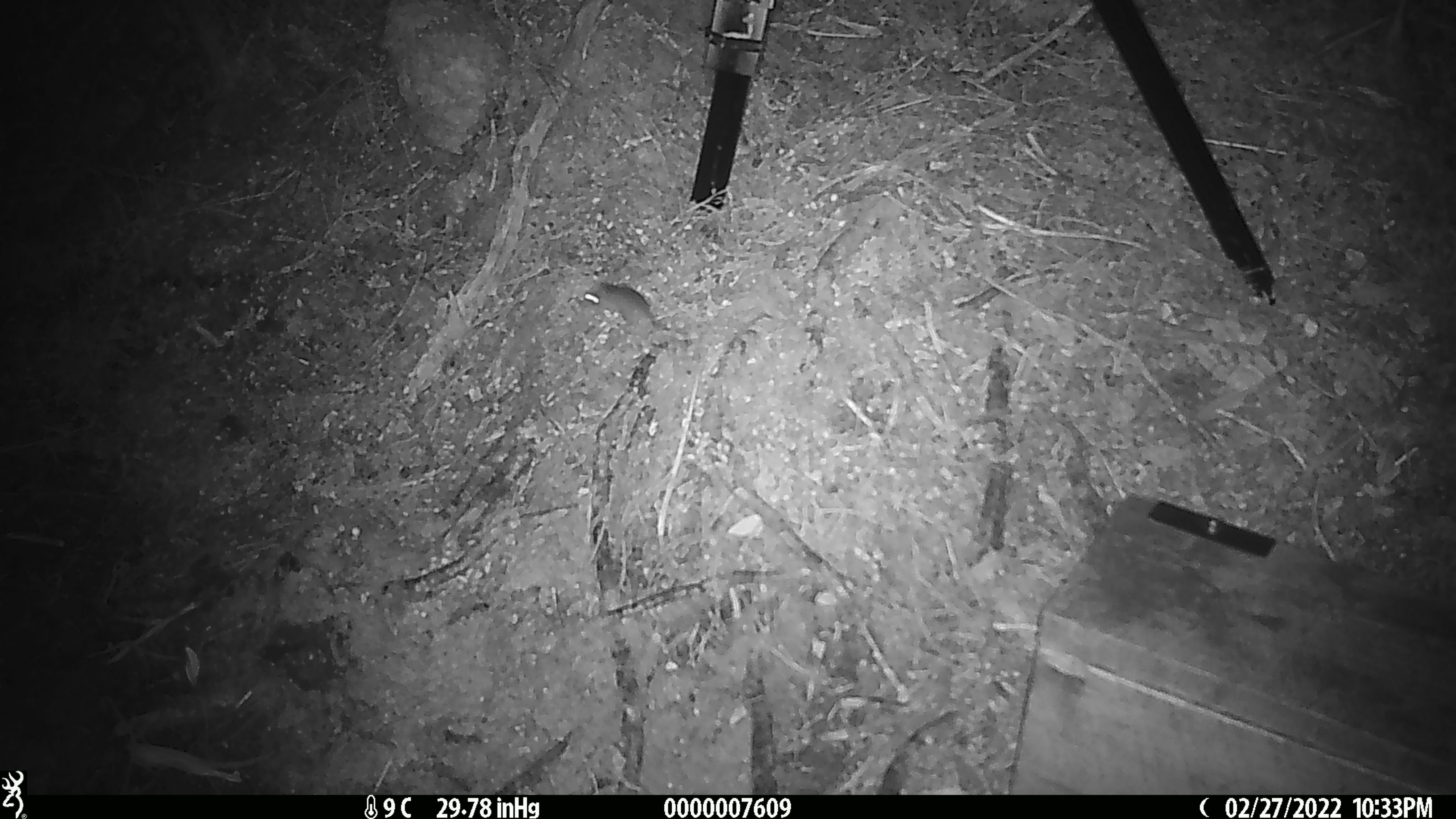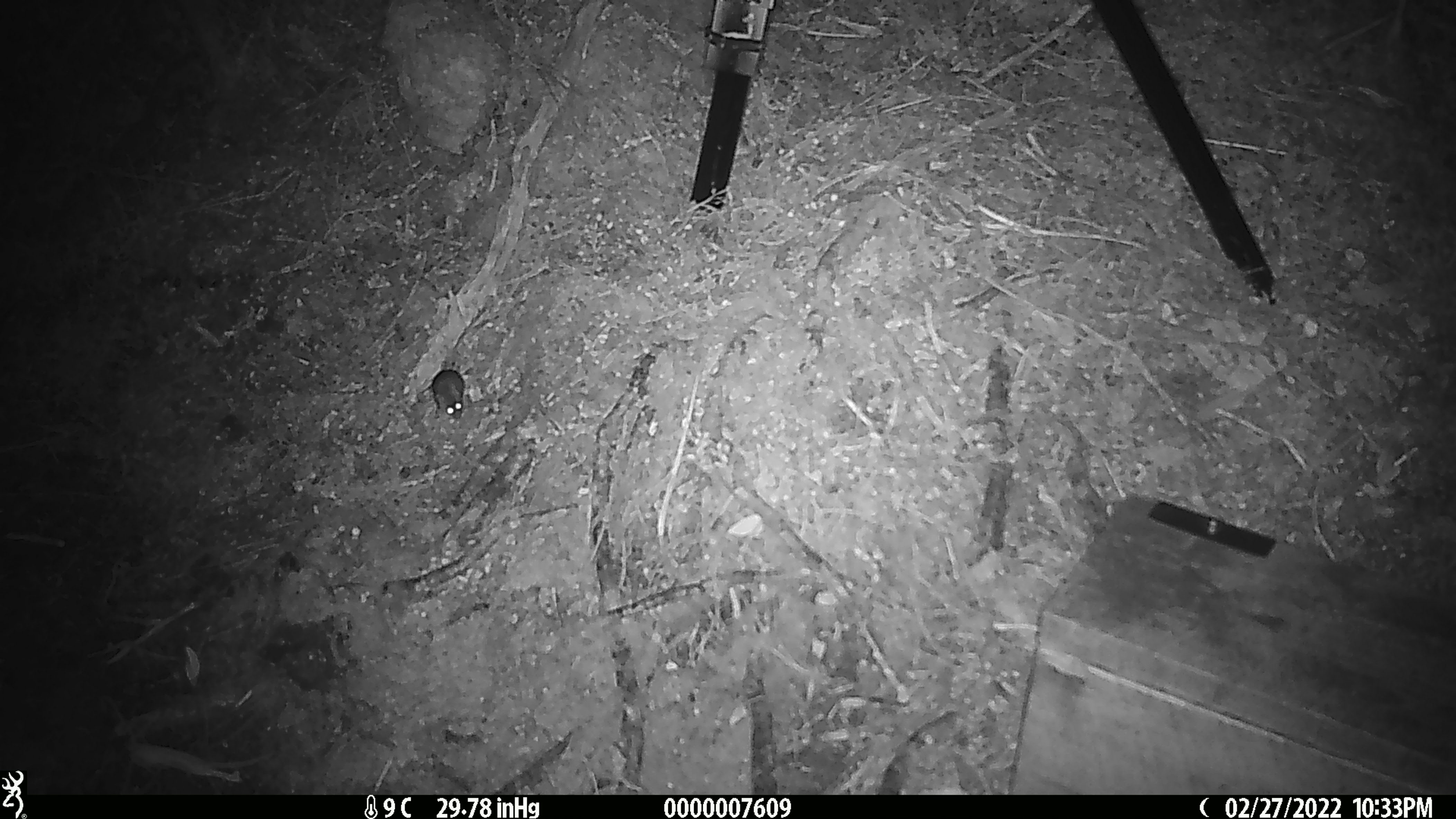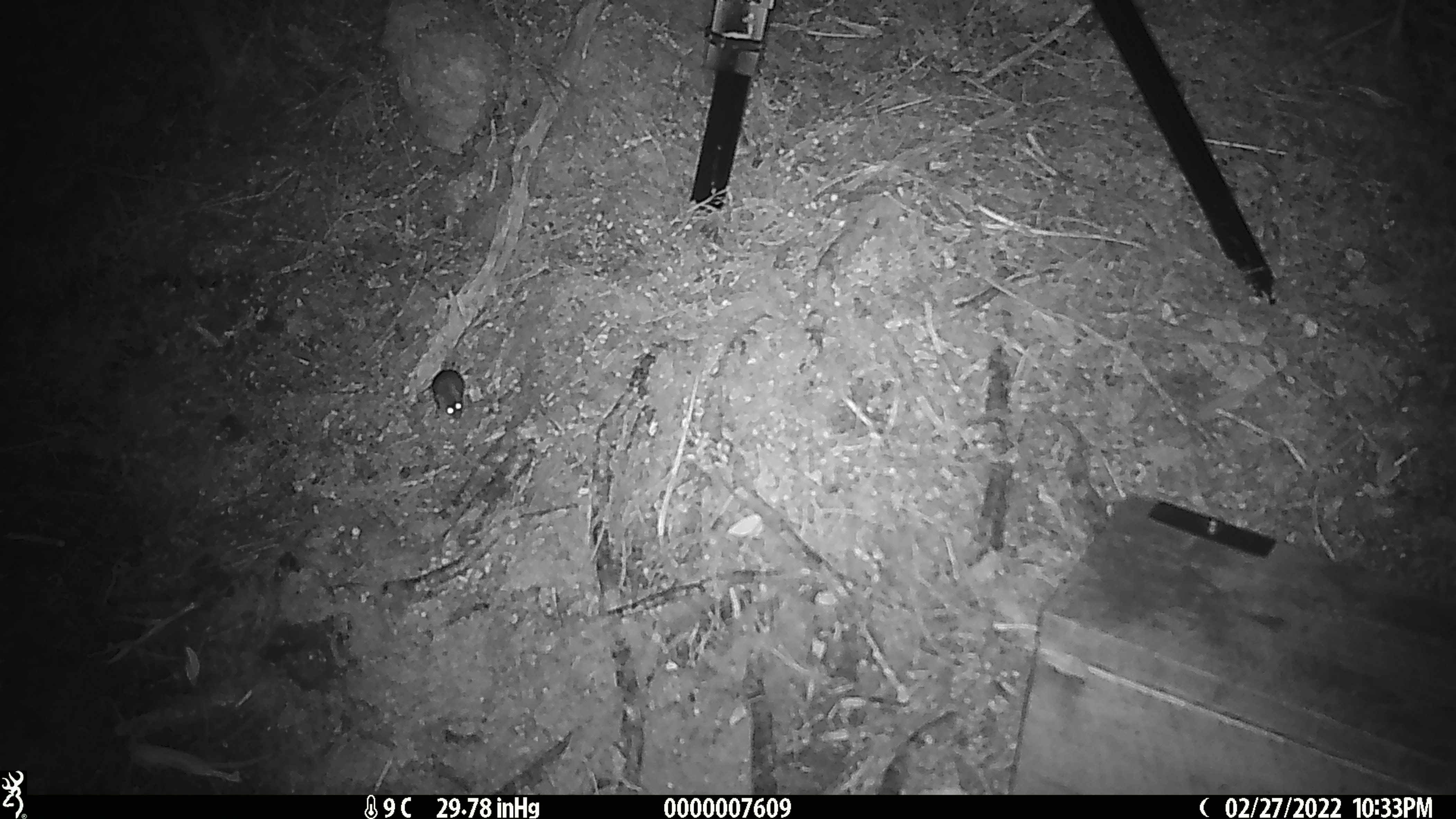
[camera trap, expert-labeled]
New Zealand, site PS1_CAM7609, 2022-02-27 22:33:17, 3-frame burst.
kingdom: Animalia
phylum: Chordata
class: Mammalia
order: Rodentia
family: Muridae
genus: Mus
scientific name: Mus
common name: mouse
Mouse (Mus).